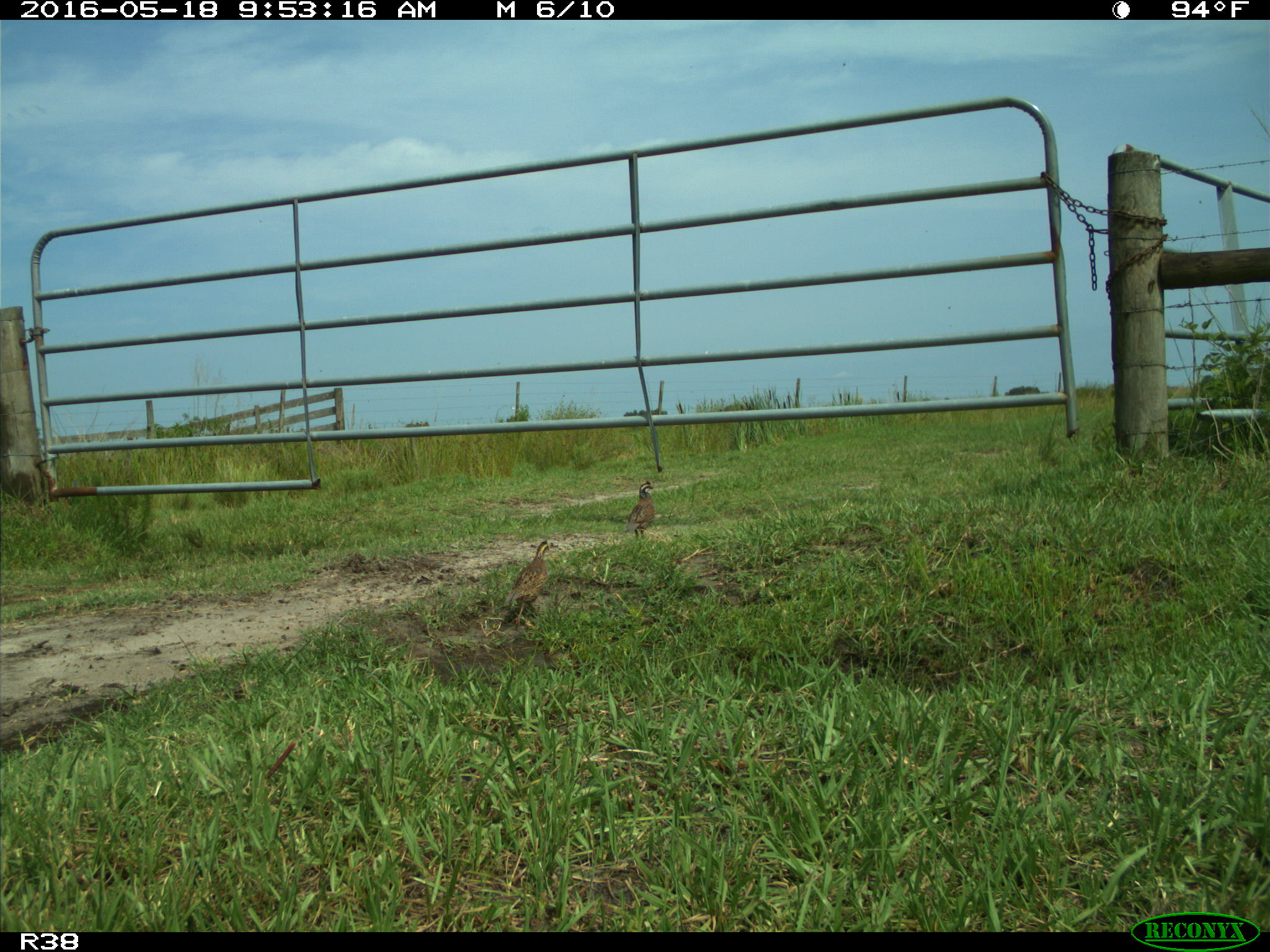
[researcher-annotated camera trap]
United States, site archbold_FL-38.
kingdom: Animalia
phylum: Chordata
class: Aves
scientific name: Aves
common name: birds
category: unidentified bird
Unidentified bird (birds) (Aves).